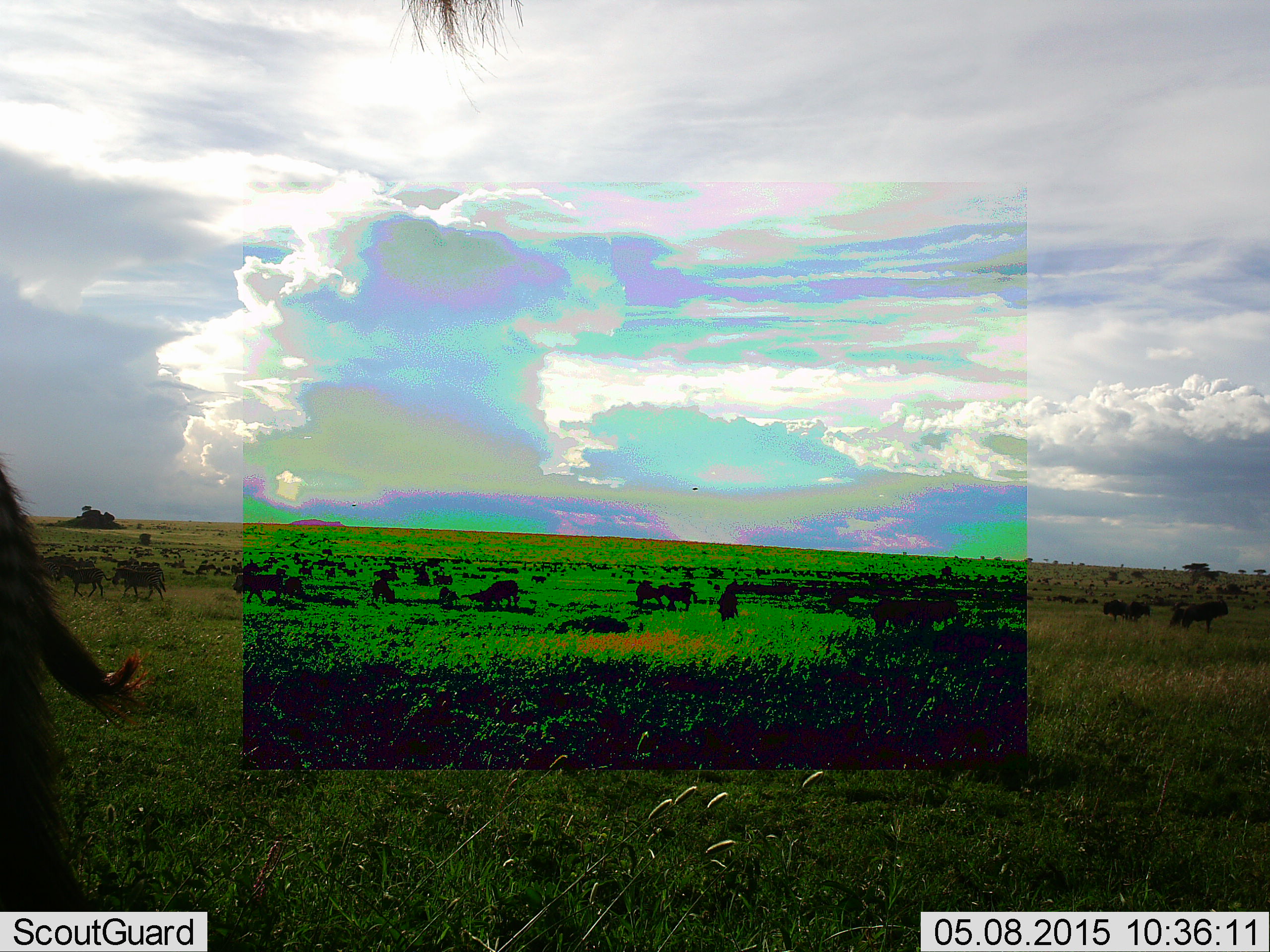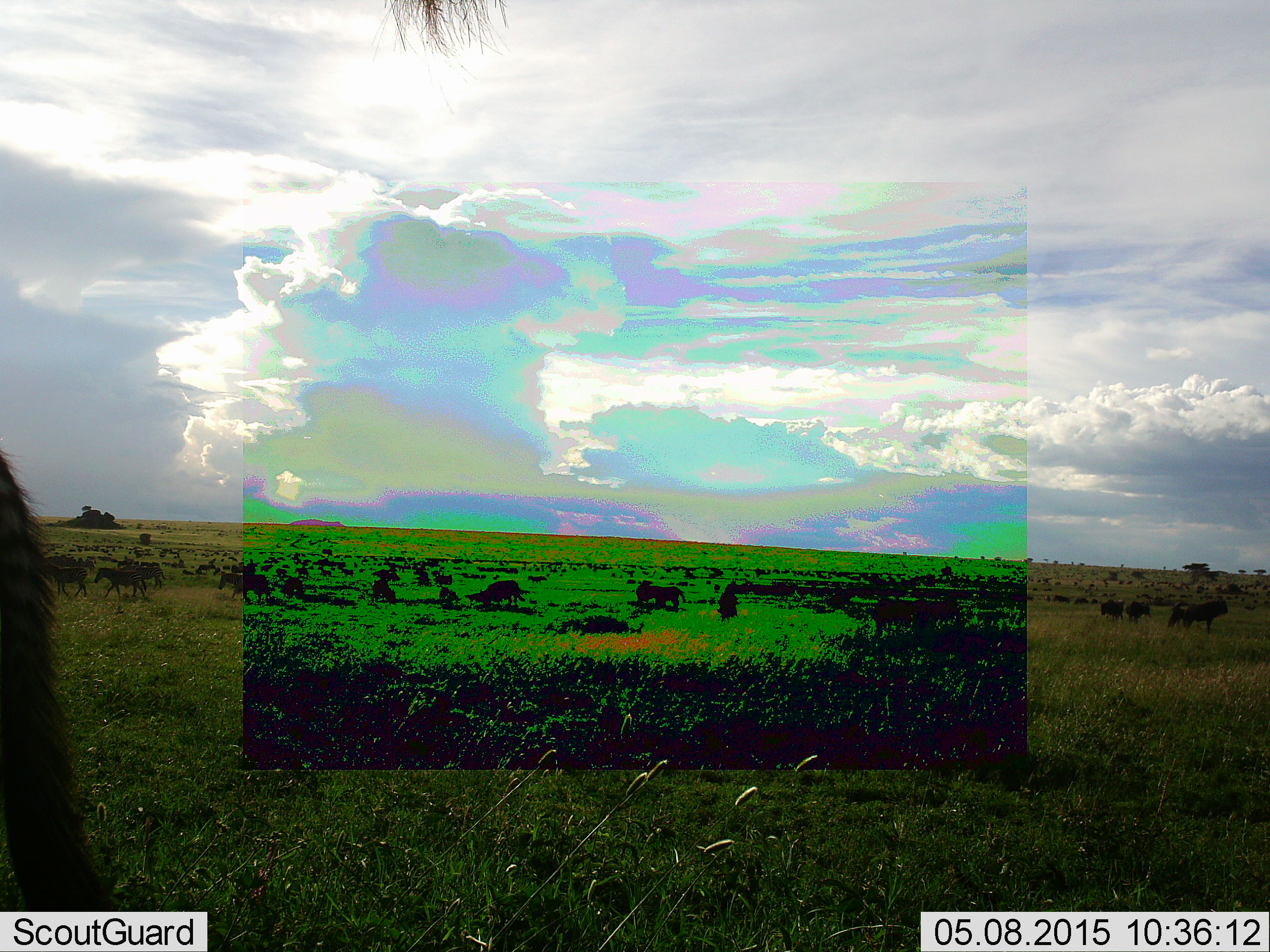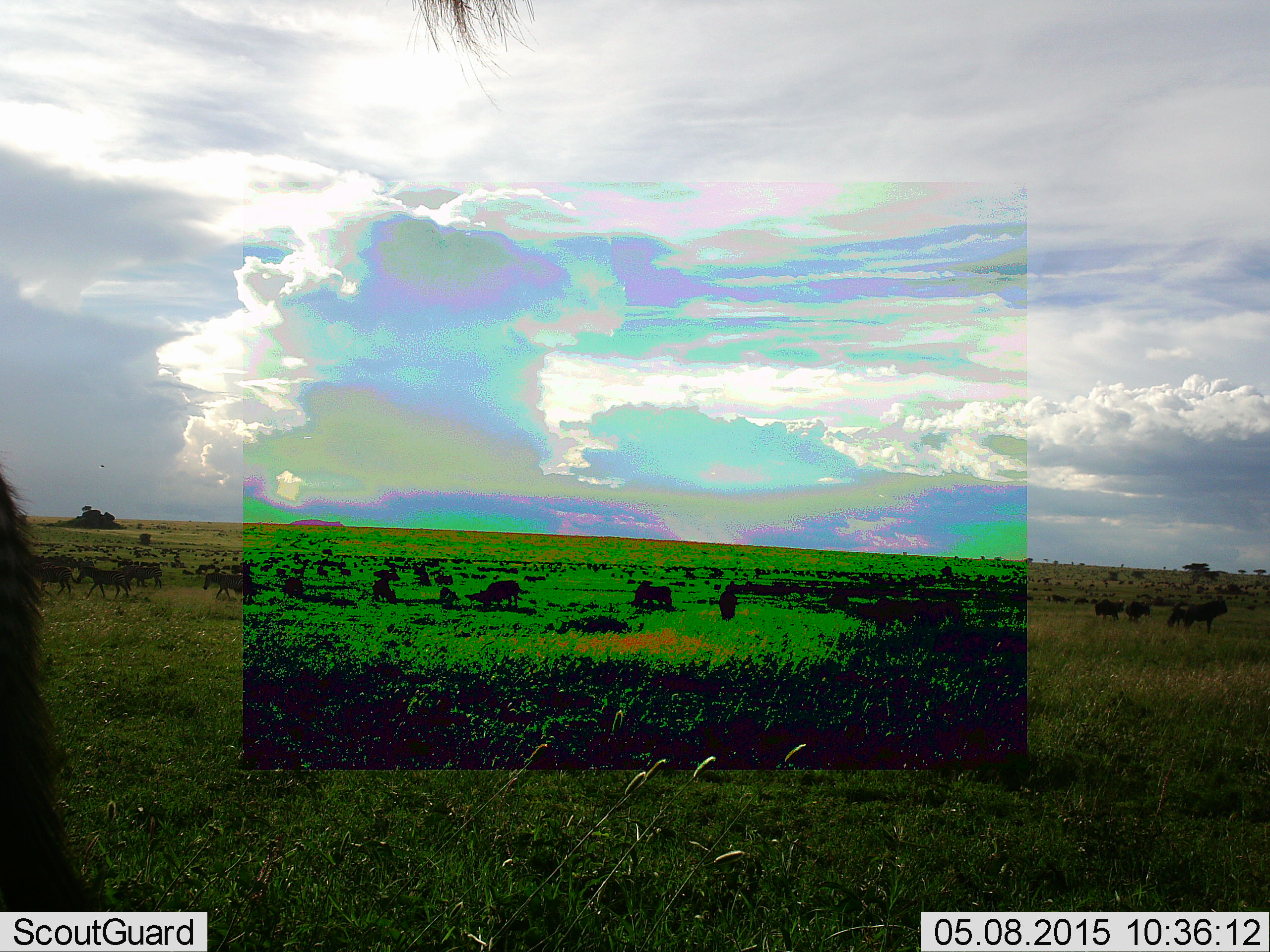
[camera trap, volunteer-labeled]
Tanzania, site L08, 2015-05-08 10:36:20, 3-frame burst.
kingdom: Animalia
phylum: Chordata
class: Mammalia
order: Artiodactyla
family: Bovidae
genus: Connochaetes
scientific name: Connochaetes taurinus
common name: blue wildebeest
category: wildebeest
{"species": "wildebeest (blue wildebeest) (Connochaetes taurinus)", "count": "11-50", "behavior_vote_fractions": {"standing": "62%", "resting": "0%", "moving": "77%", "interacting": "0%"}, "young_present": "0%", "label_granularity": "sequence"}